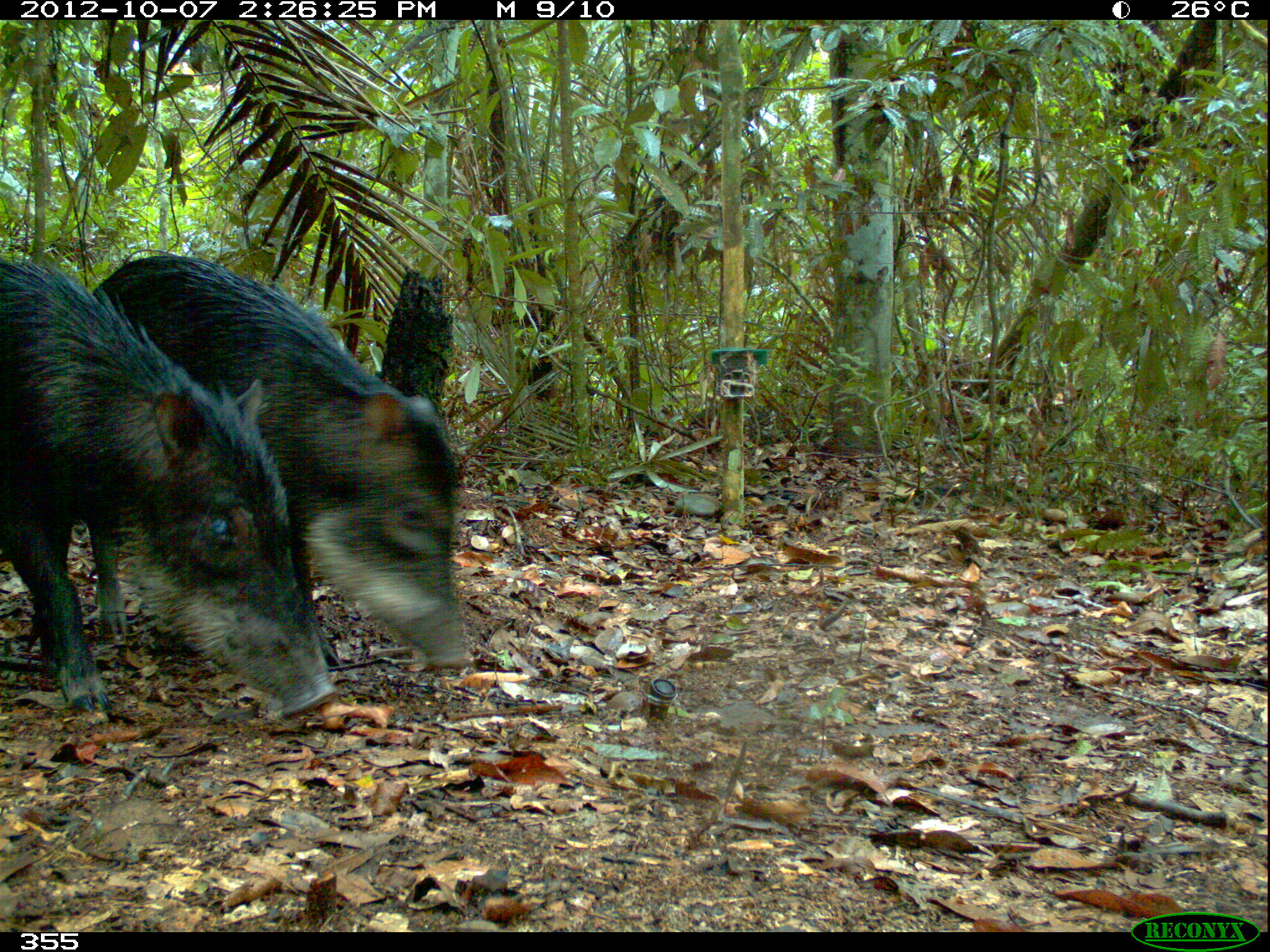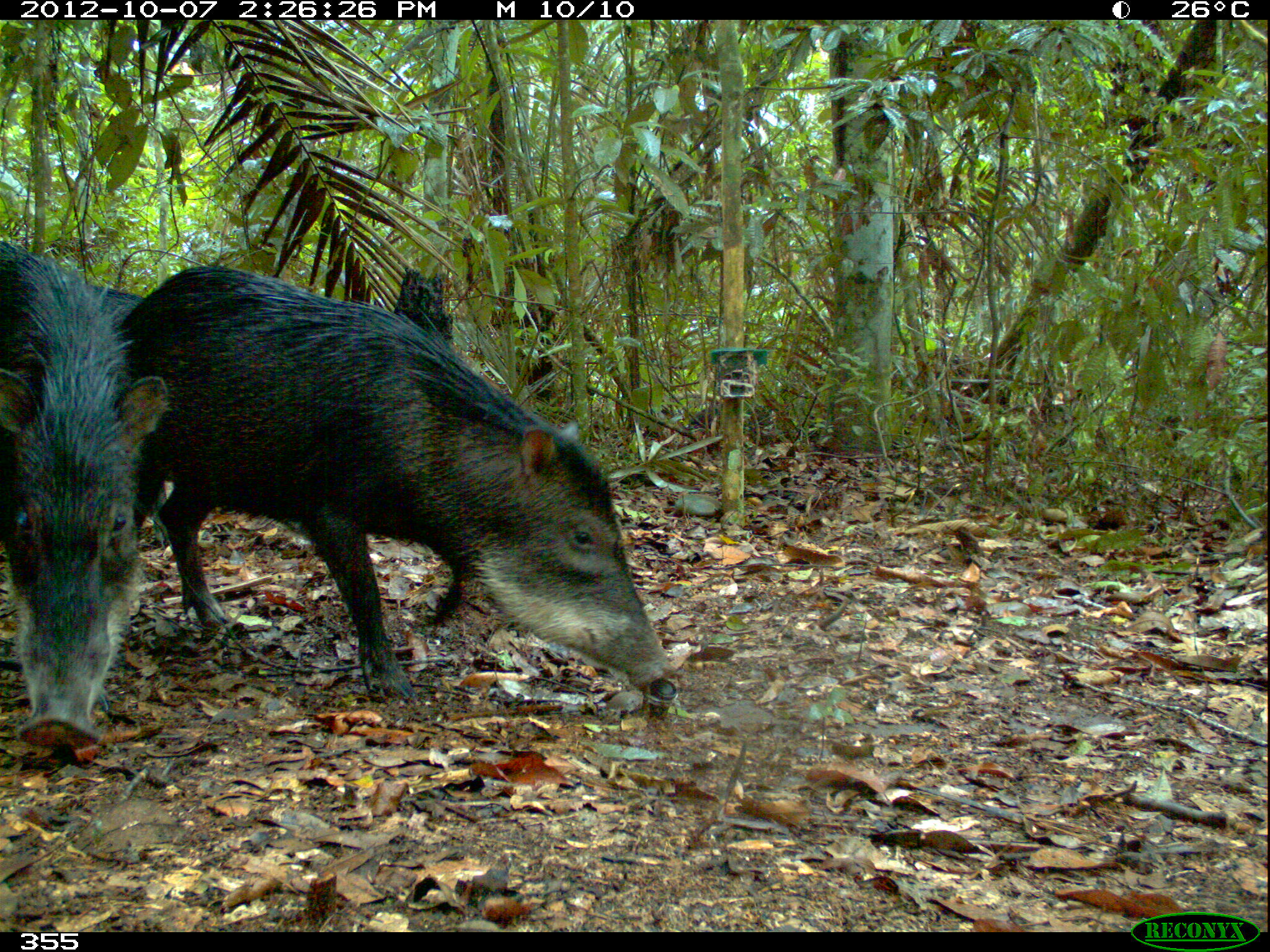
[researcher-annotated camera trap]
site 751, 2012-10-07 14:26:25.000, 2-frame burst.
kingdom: Animalia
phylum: Chordata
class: Mammalia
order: Artiodactyla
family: Tayassuidae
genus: Tayassu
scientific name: Tayassu pecari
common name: white-lipped peccary